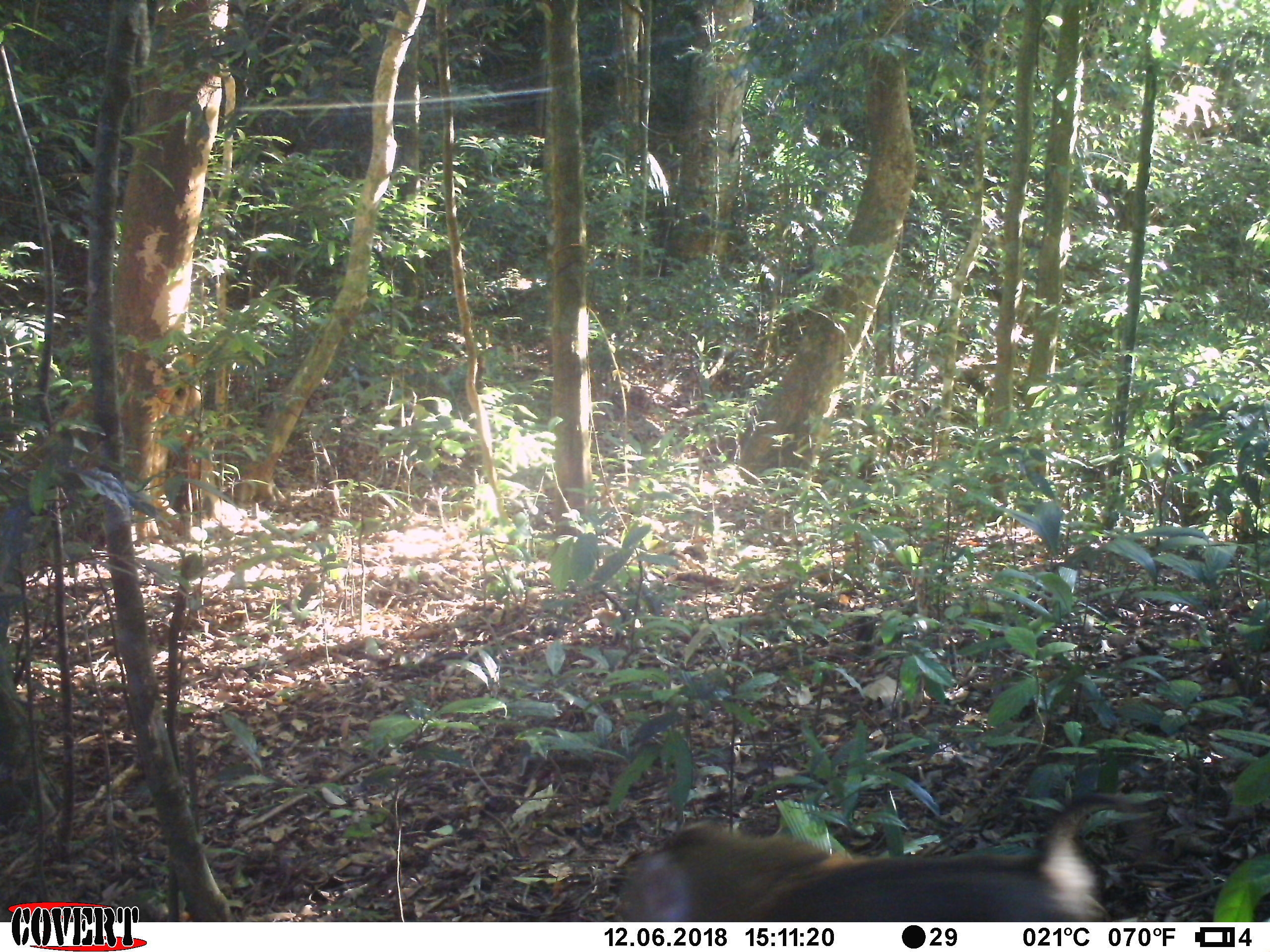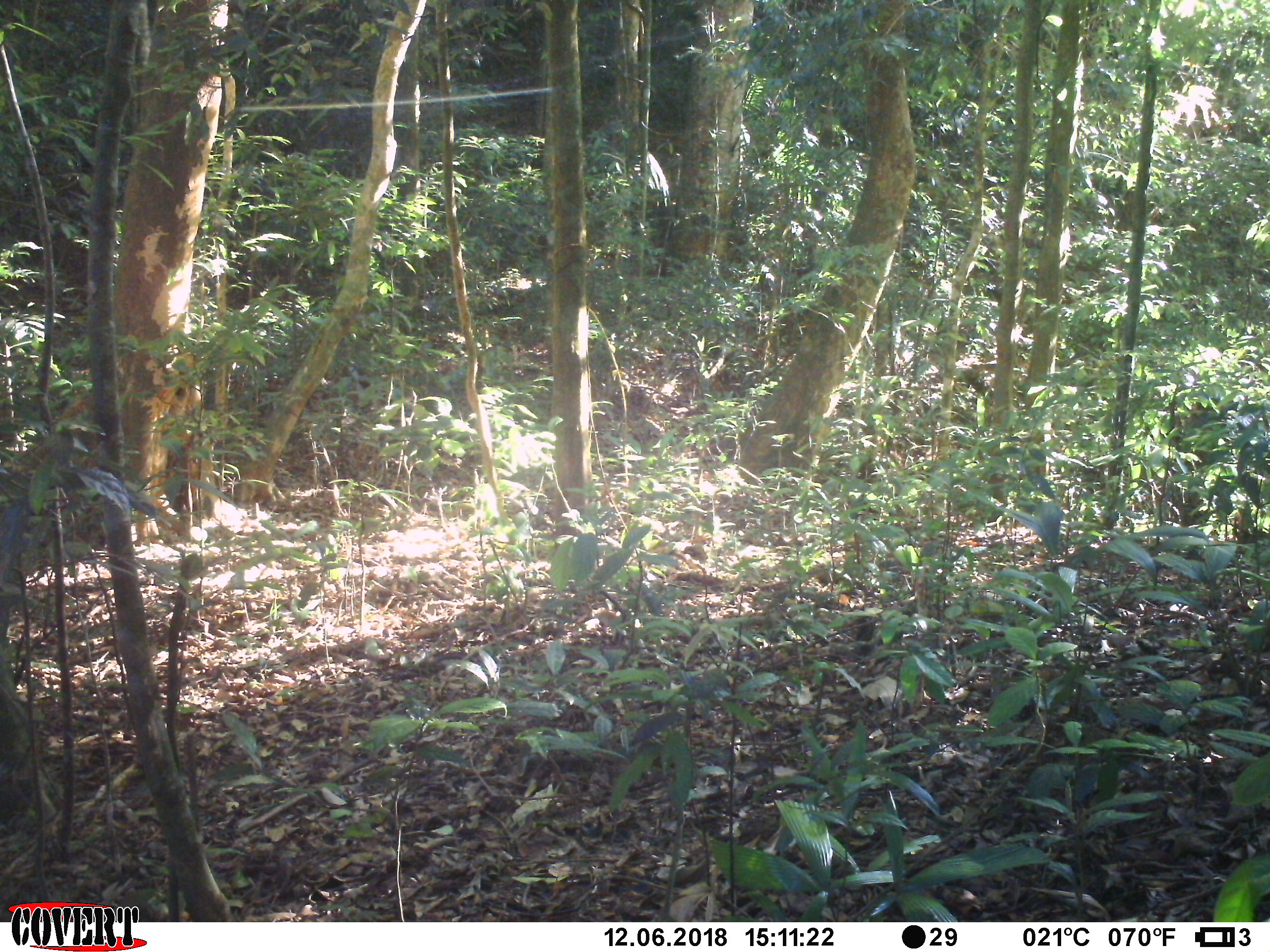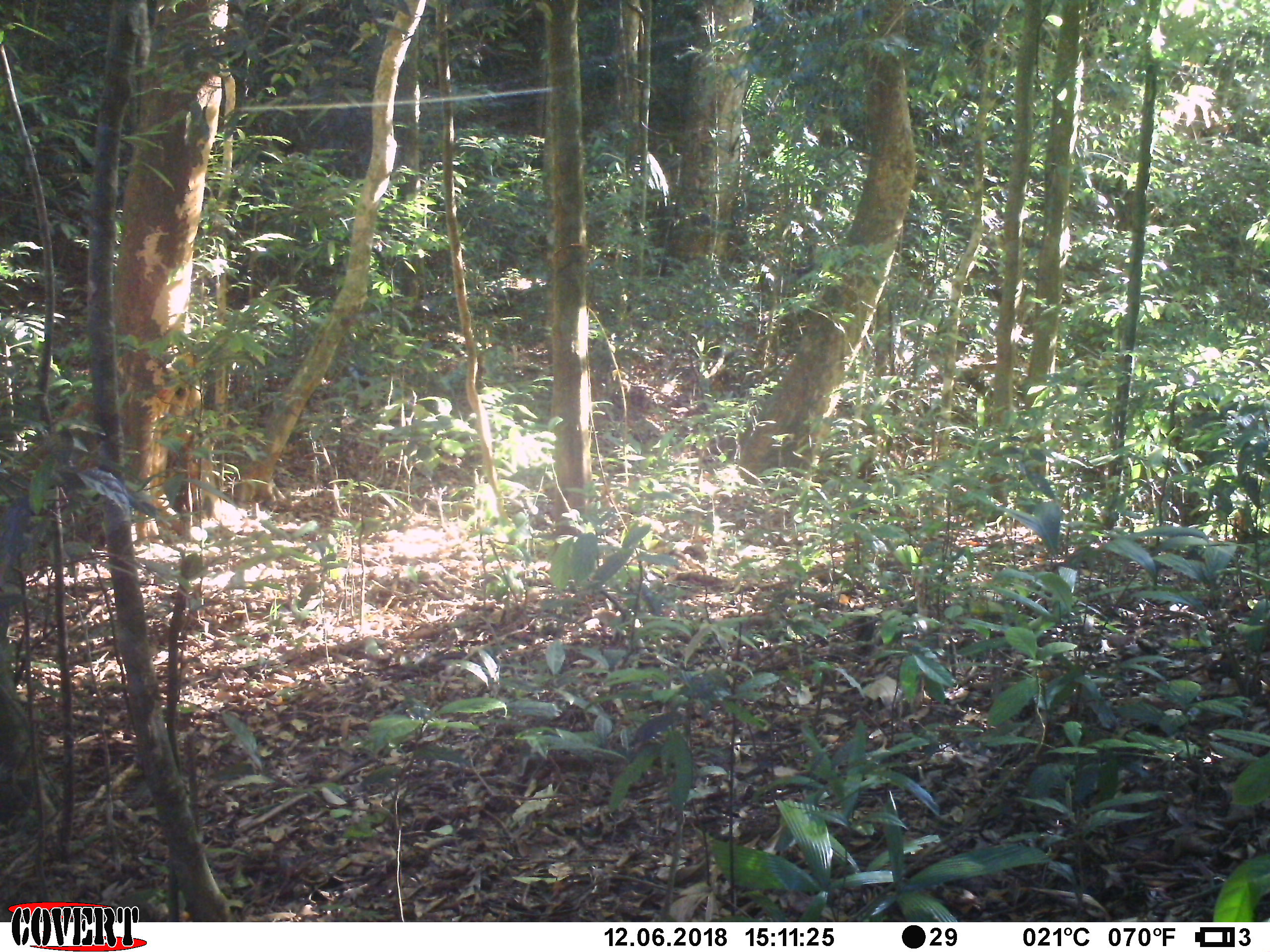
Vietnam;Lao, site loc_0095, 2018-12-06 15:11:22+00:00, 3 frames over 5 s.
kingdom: Animalia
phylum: Chordata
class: Mammalia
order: Primates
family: Cercopithecidae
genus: Macaca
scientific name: Macaca nemestrina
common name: pig-tailed macaque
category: pig tailed macaque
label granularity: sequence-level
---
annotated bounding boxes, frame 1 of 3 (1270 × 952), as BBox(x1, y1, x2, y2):
pig tailed macaque: BBox(617, 793, 1147, 921)